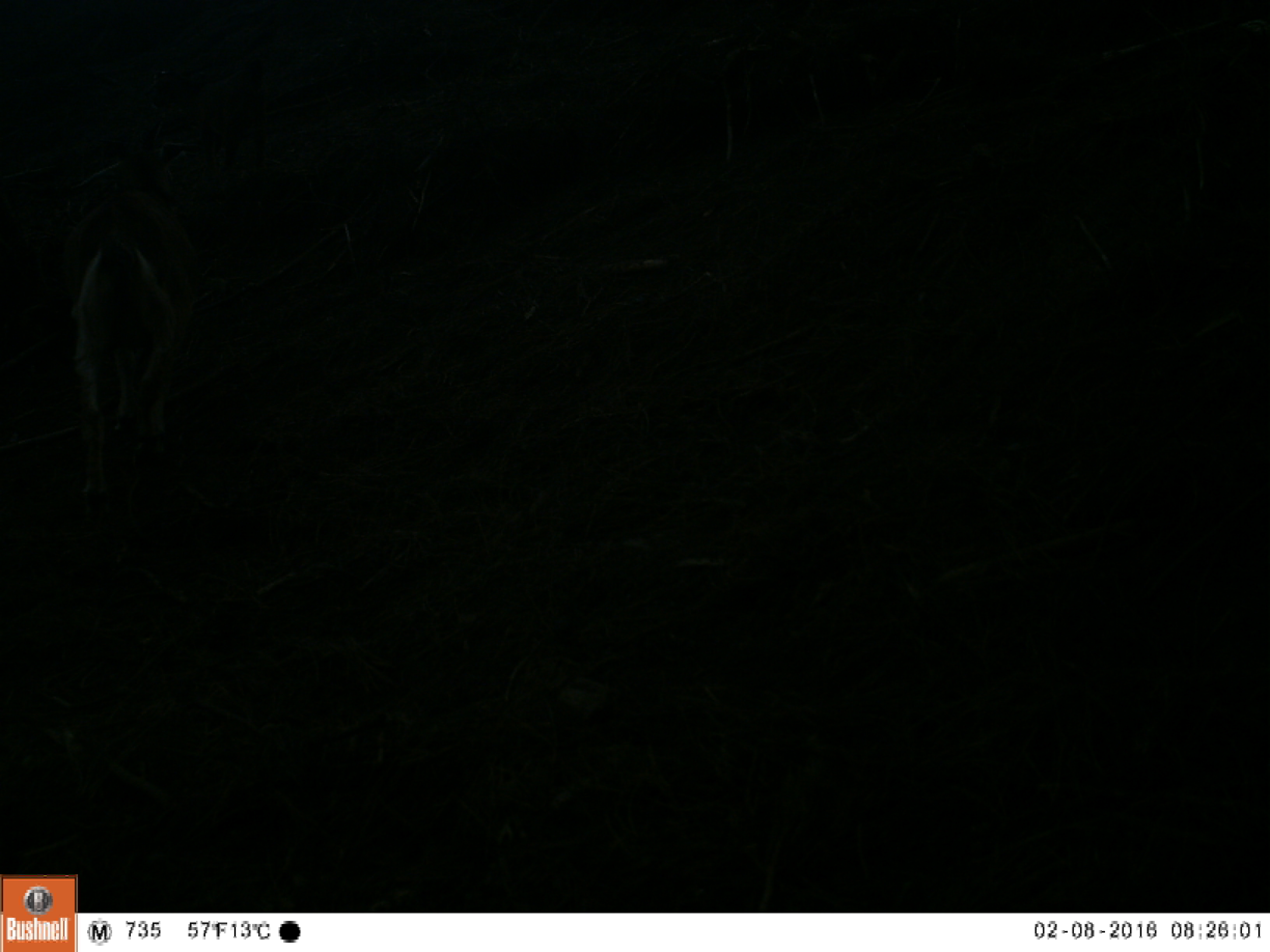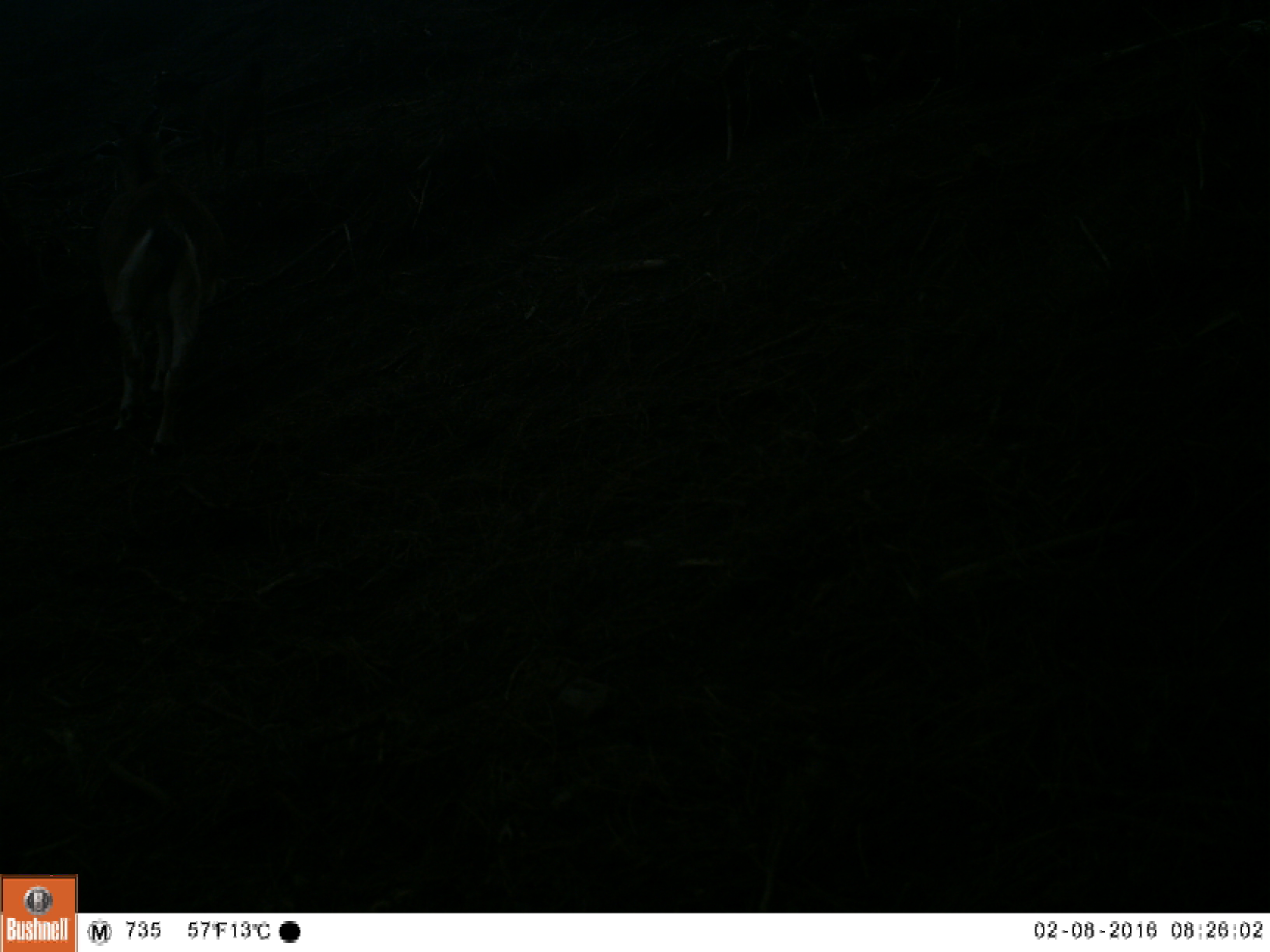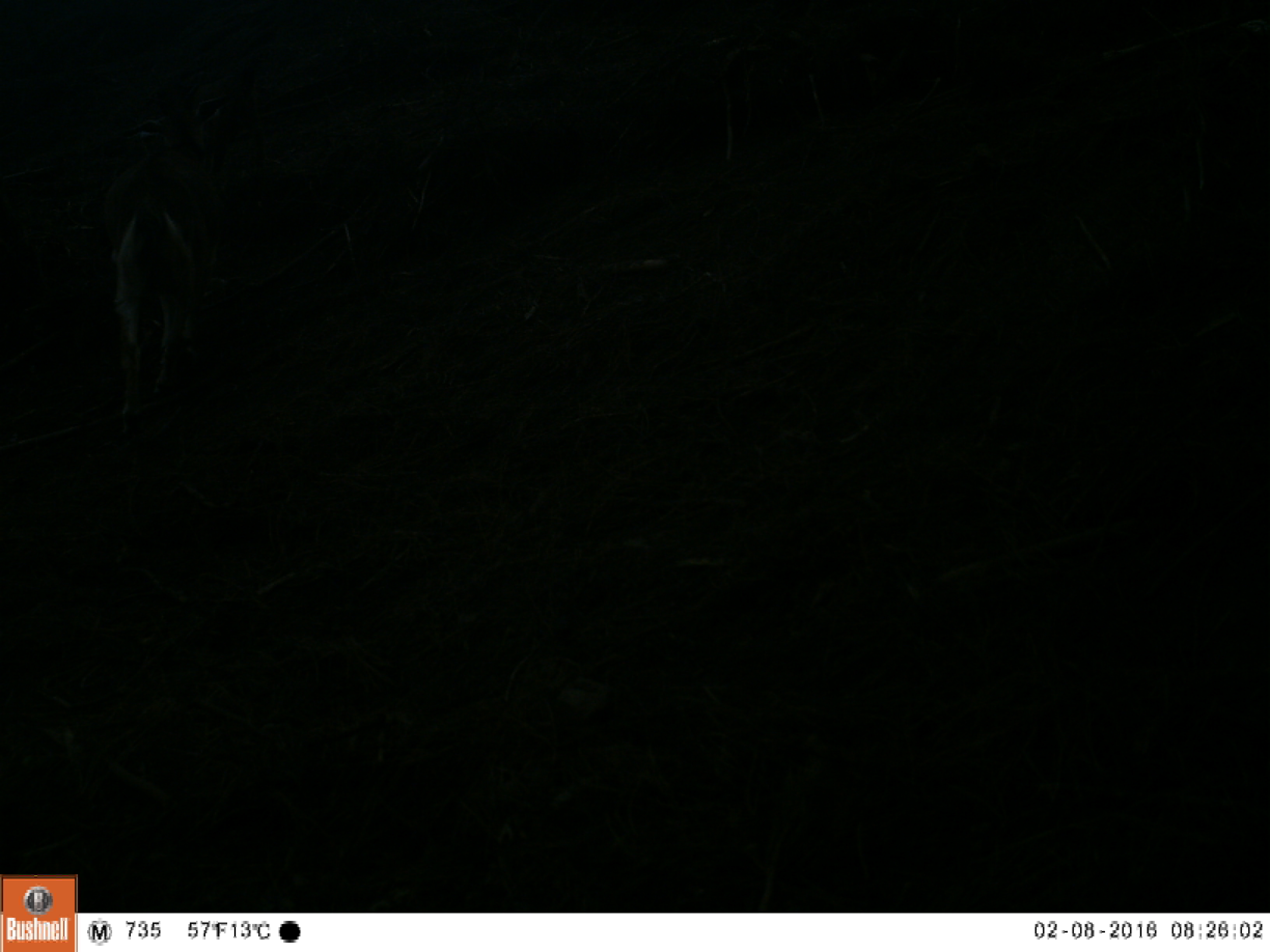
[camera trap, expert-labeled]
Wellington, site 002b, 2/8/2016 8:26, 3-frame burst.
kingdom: Animalia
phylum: Chordata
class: Mammalia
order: Artiodactyla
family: Bovidae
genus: Capra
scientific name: Capra hircus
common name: goat